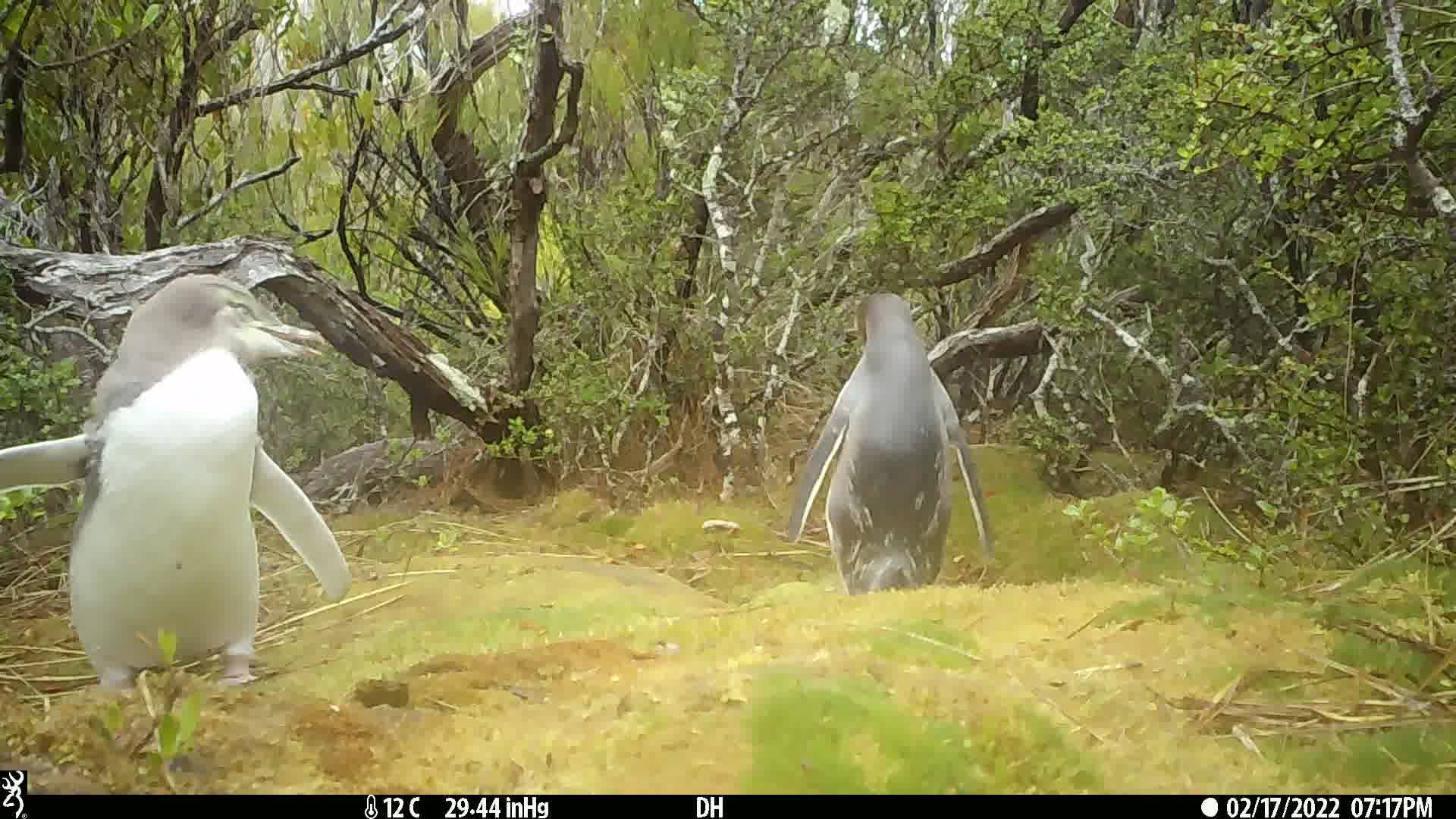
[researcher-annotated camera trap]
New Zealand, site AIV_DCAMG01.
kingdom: Animalia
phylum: Chordata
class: Aves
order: Sphenisciformes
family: Spheniscidae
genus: Megadyptes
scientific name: Megadyptes antipodes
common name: yellow-eyed penguin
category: yellow eyed penguin